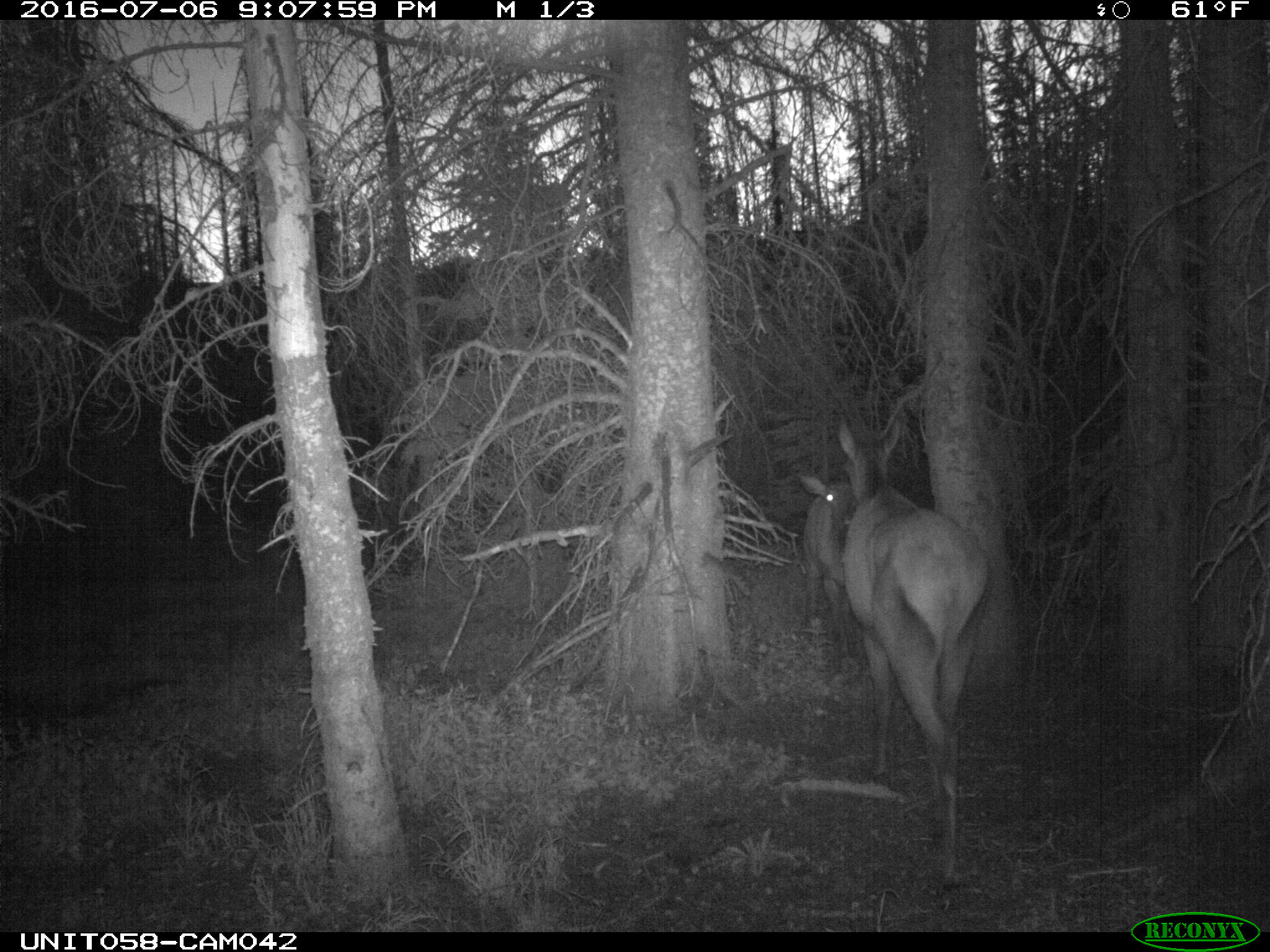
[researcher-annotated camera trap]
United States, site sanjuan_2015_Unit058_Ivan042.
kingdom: Animalia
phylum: Chordata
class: Mammalia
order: Artiodactyla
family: Cervidae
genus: Cervus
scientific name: Cervus elaphus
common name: red deer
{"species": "Cervus elaphus (red deer)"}